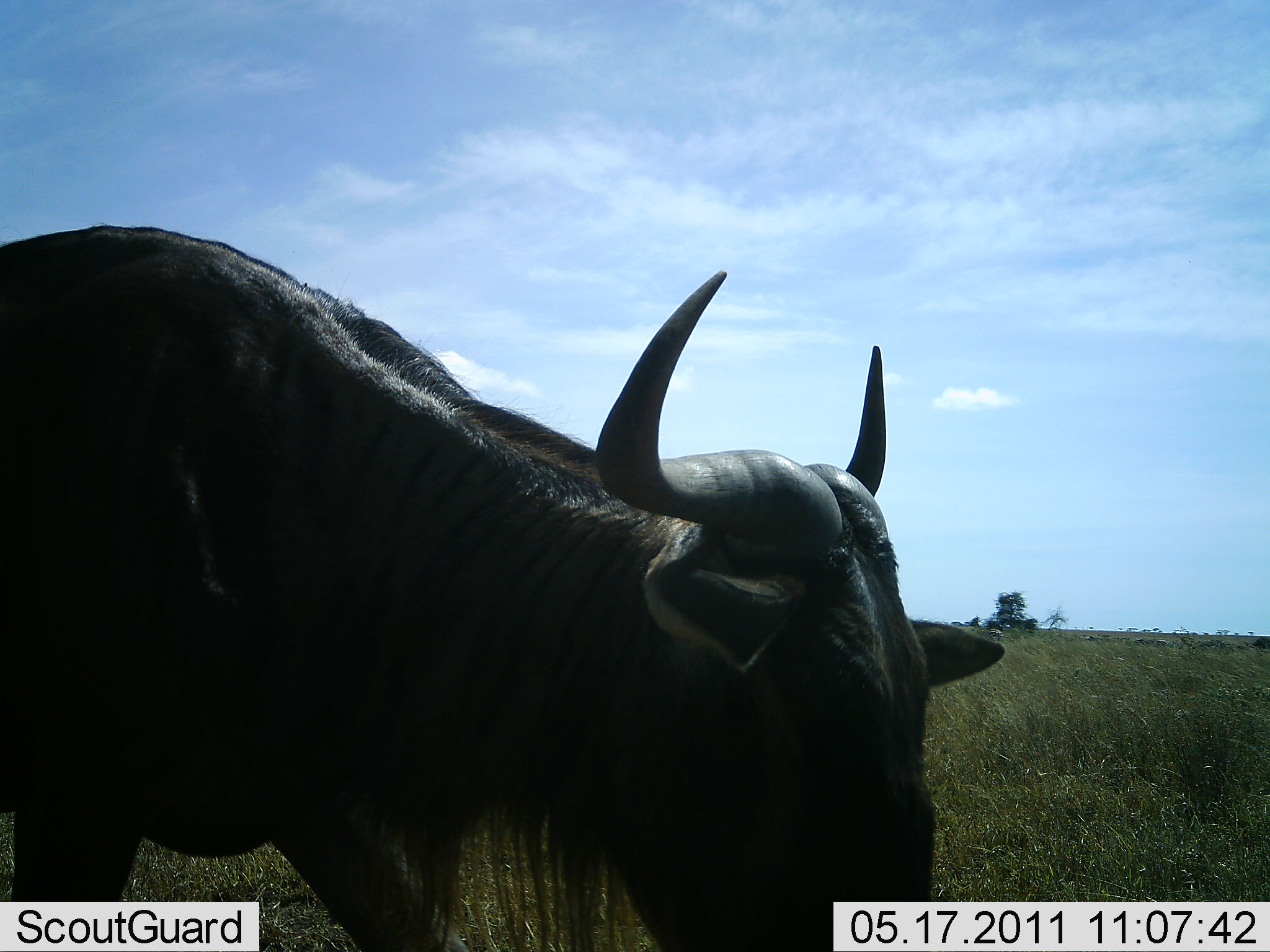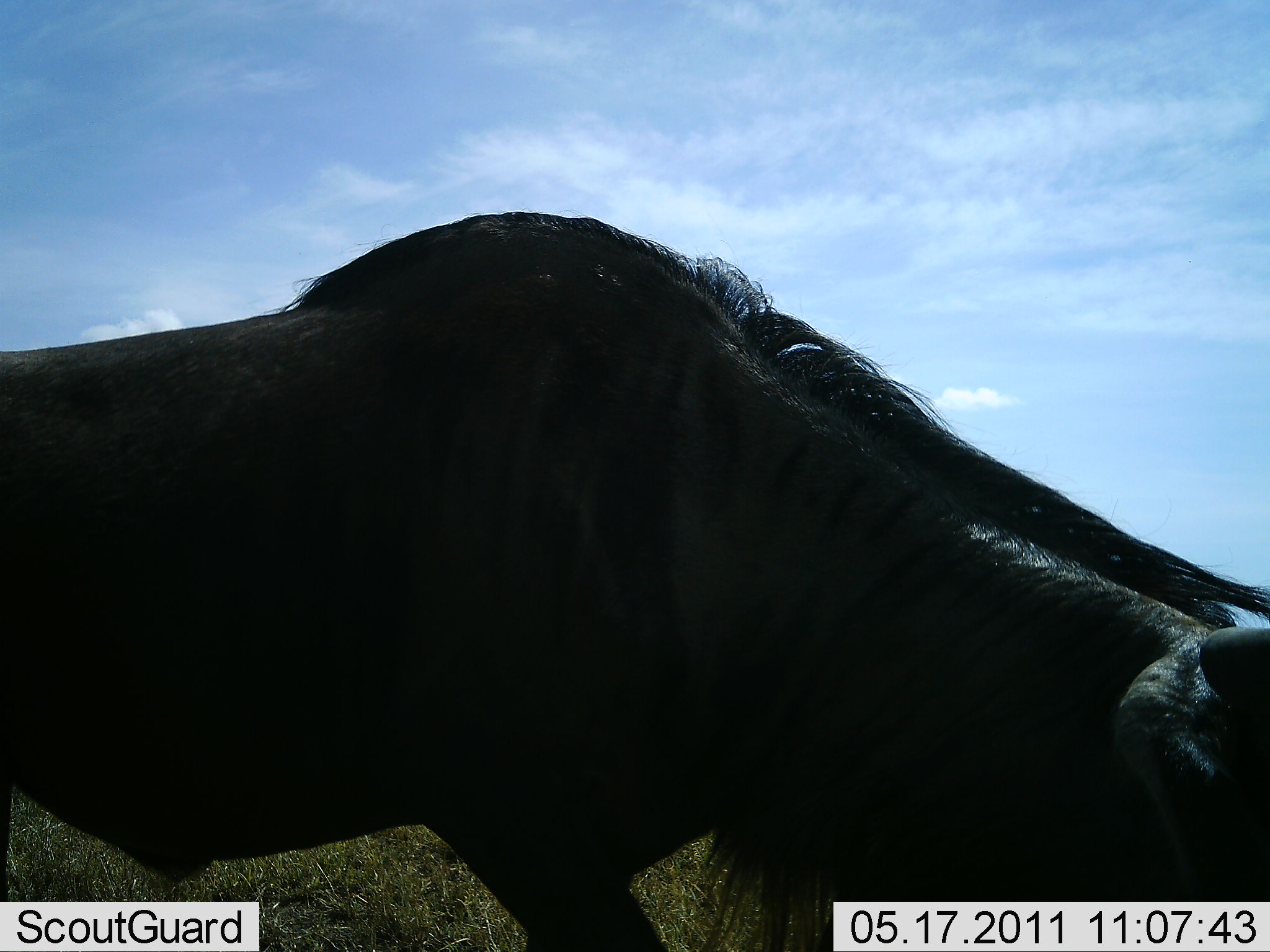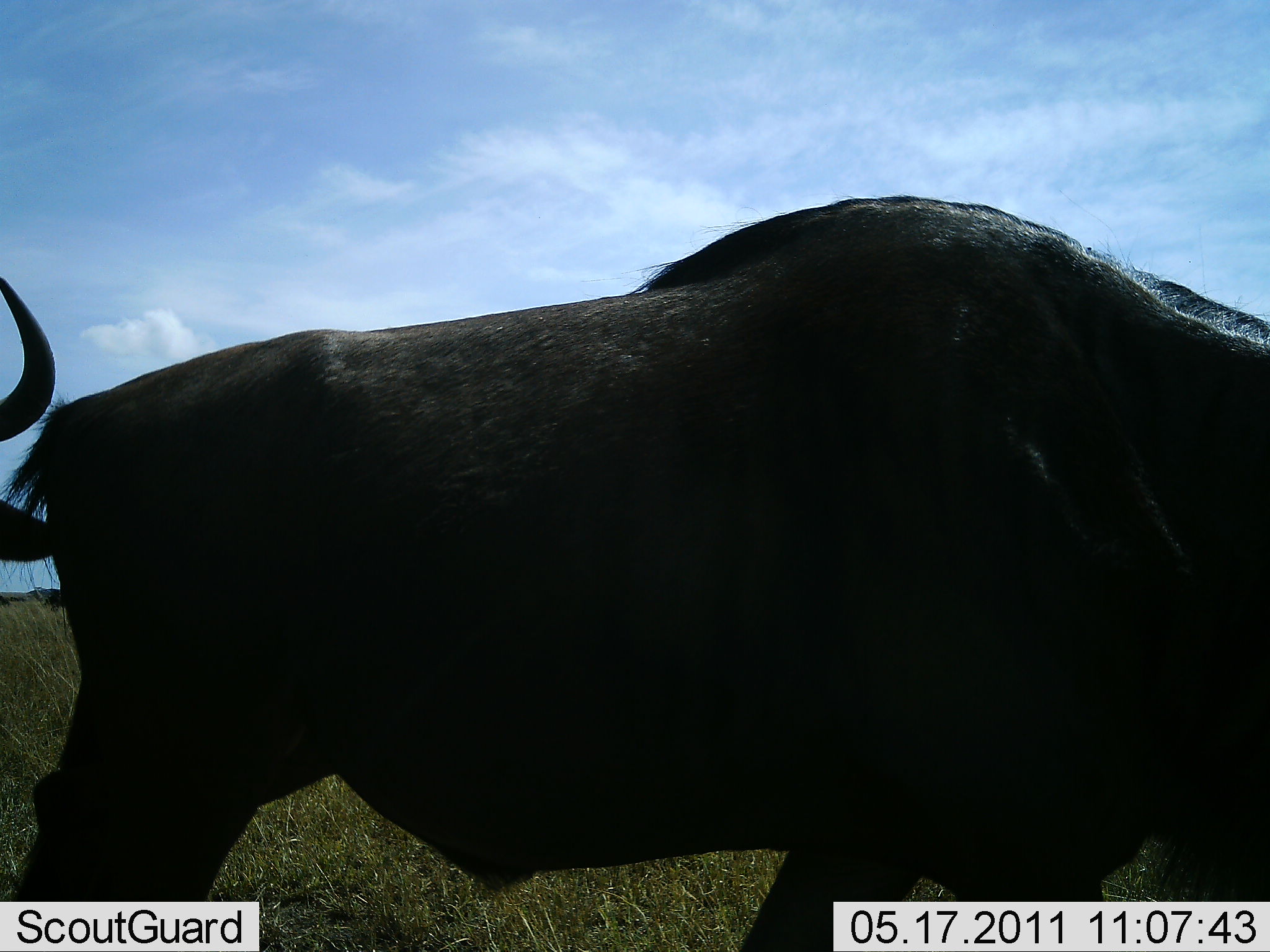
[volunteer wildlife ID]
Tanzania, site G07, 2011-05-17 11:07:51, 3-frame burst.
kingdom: Animalia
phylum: Chordata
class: Mammalia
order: Artiodactyla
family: Bovidae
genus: Connochaetes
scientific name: Connochaetes taurinus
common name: blue wildebeest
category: wildebeest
Wildebeest (blue wildebeest) (Connochaetes taurinus), count 1. Behavior (volunteer vote fractions): standing 30%, resting 0%, moving 80%, interacting 0%. Young present (vote fraction): 0%. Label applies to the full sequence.